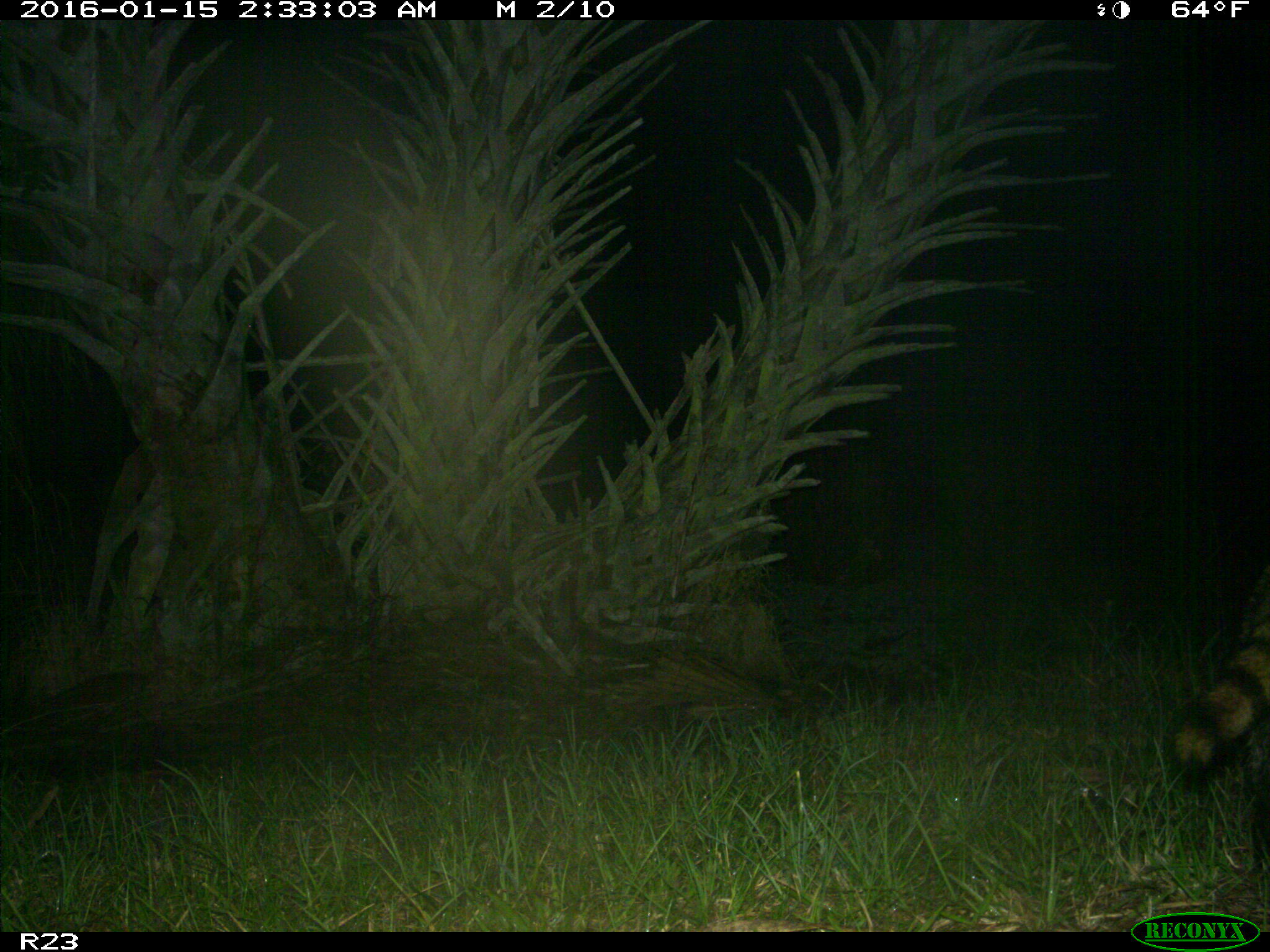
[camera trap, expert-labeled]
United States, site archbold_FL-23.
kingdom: Animalia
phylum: Chordata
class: Mammalia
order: Carnivora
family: Procyonidae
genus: Procyon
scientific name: Procyon lotor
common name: common raccoon